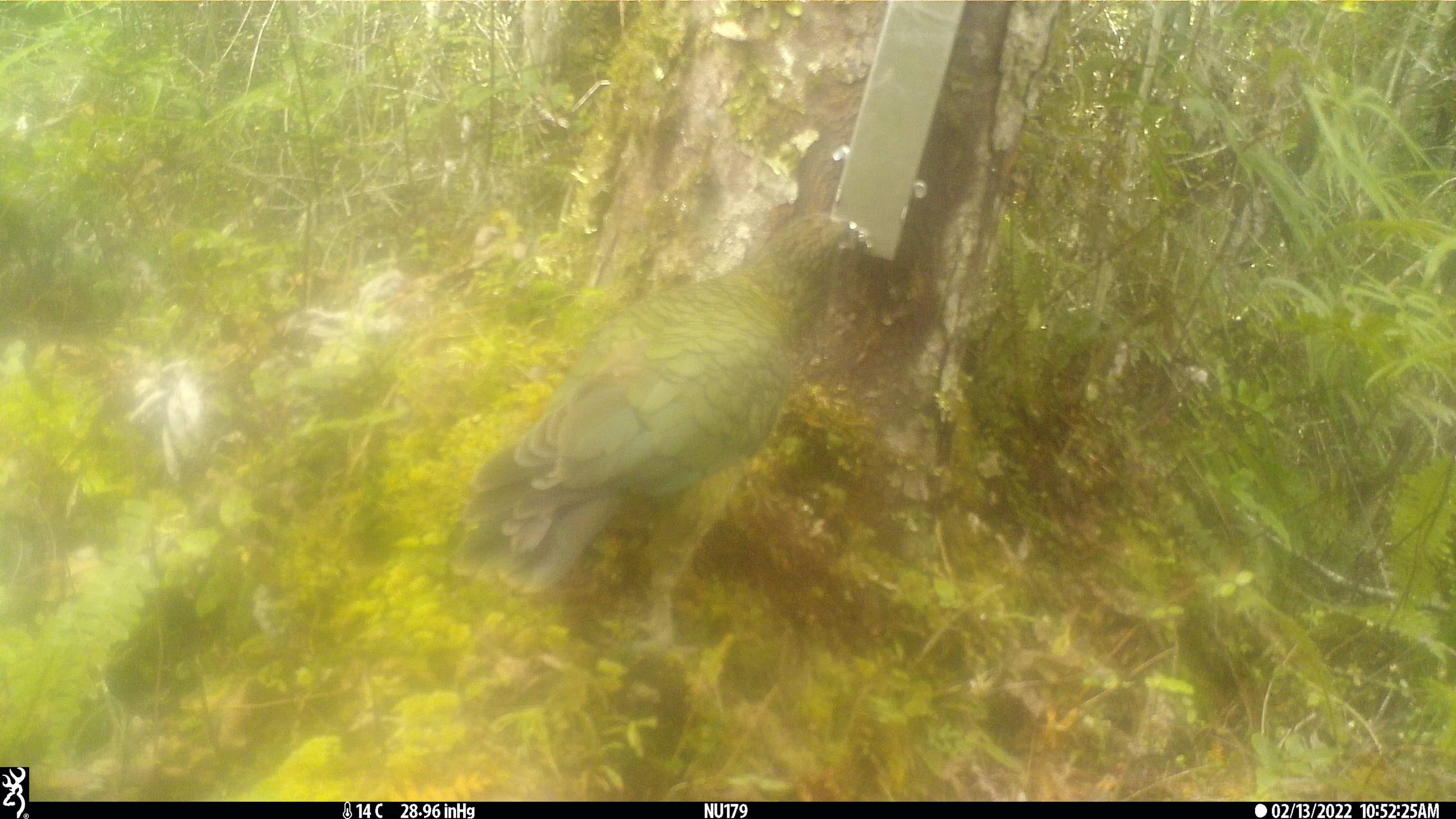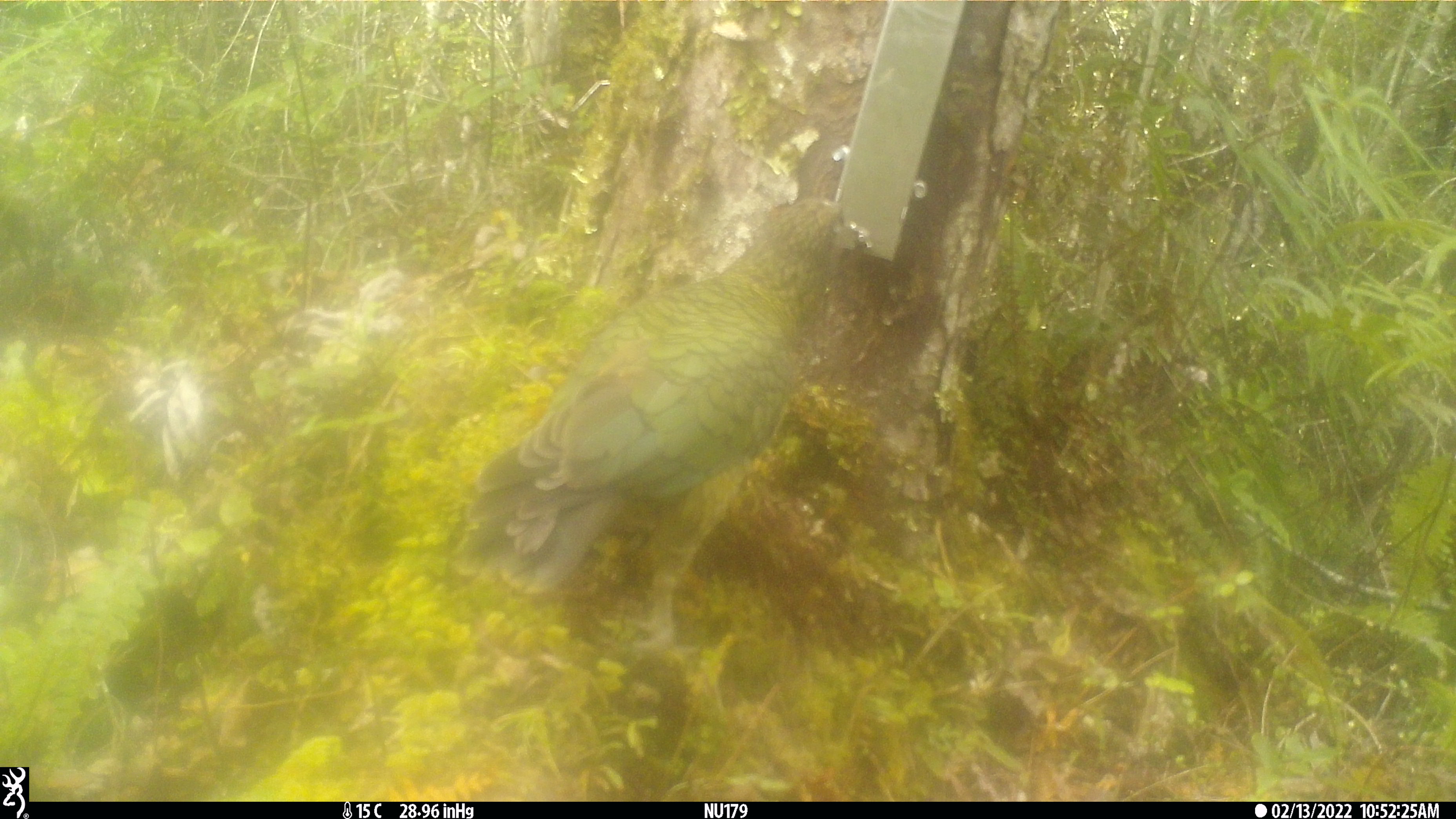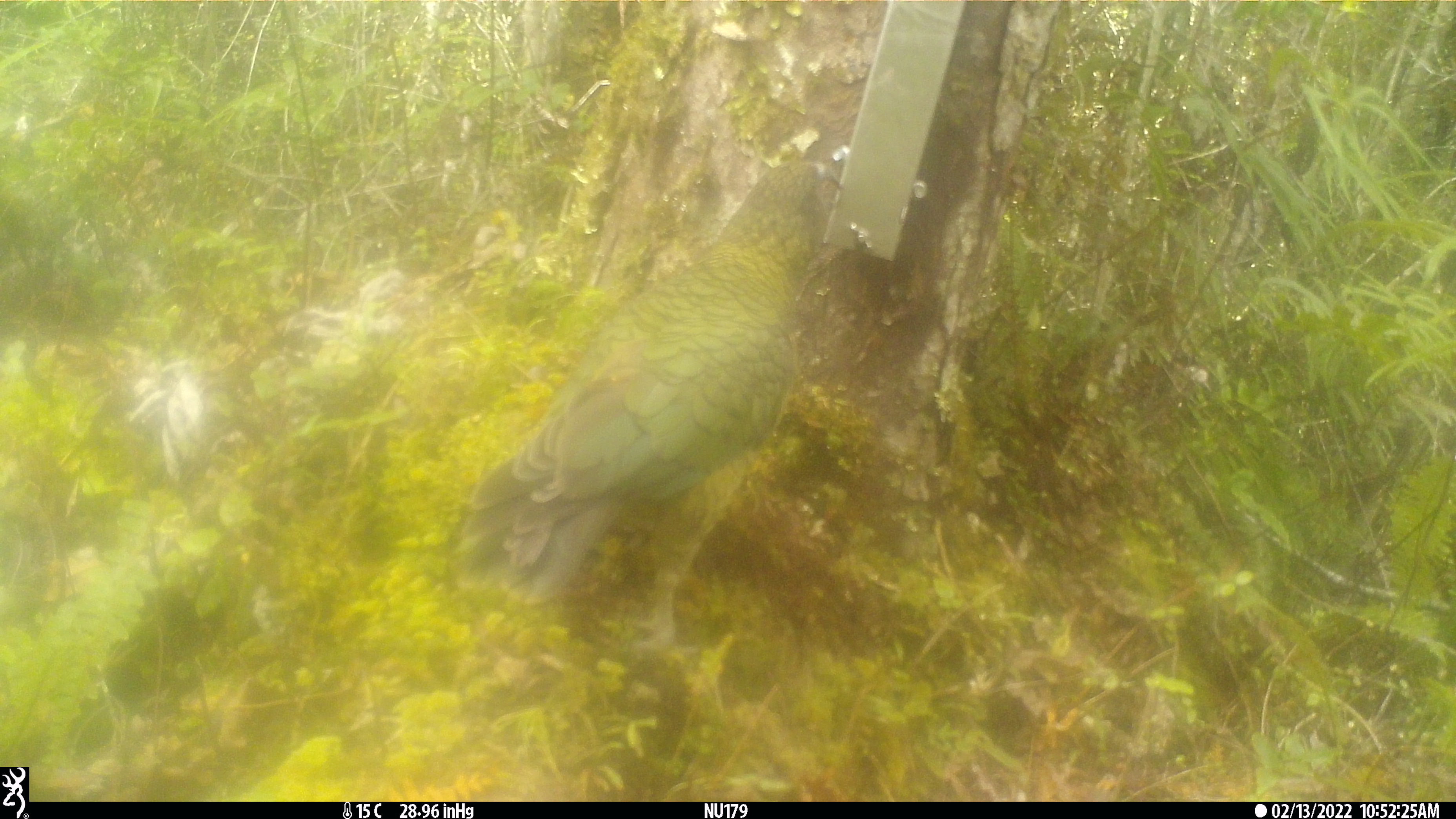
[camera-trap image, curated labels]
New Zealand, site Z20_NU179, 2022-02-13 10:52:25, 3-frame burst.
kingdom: Animalia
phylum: Chordata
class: Aves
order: Psittaciformes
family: Strigopidae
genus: Nestor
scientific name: Nestor notabilis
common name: kea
Kea (Nestor notabilis).